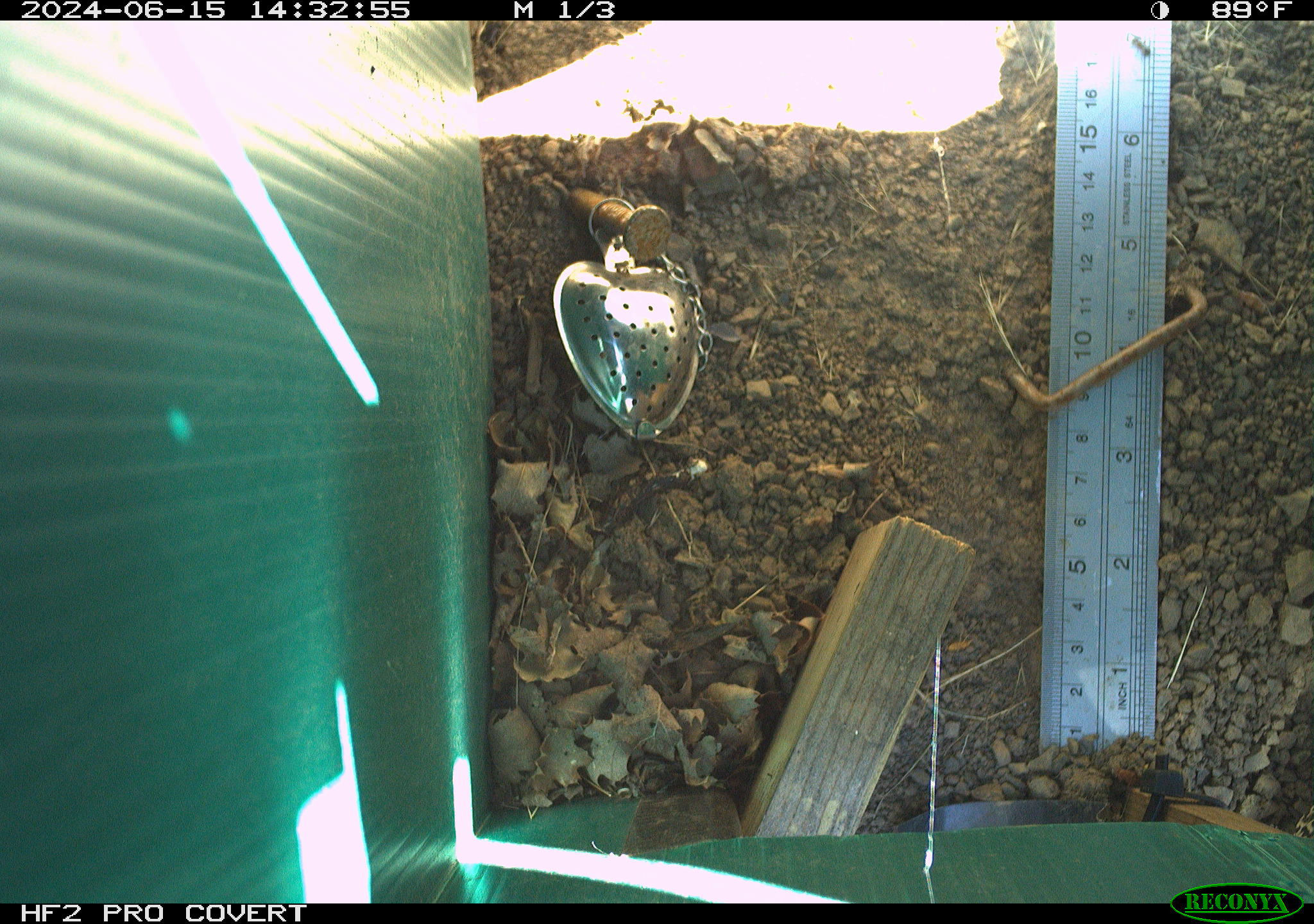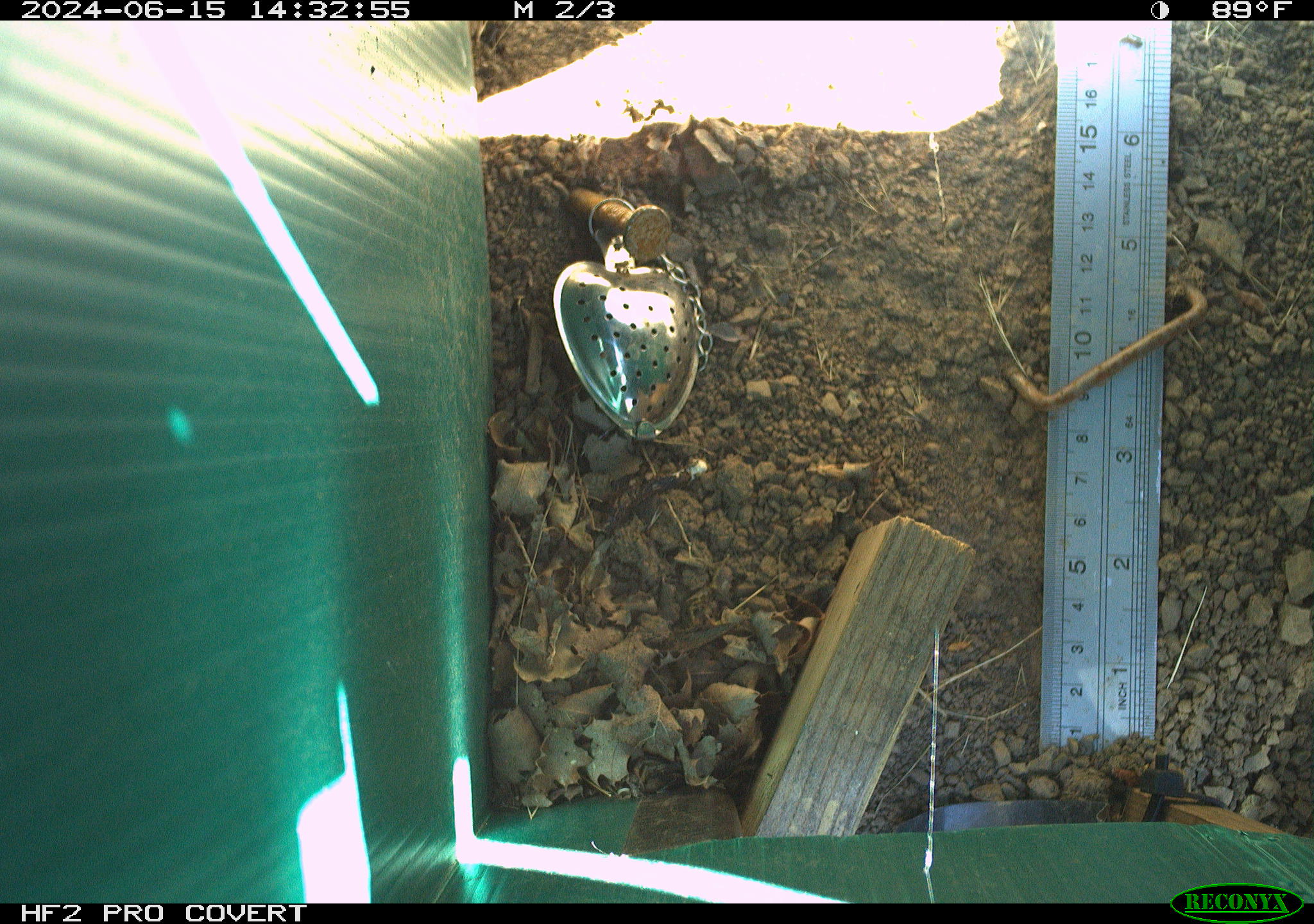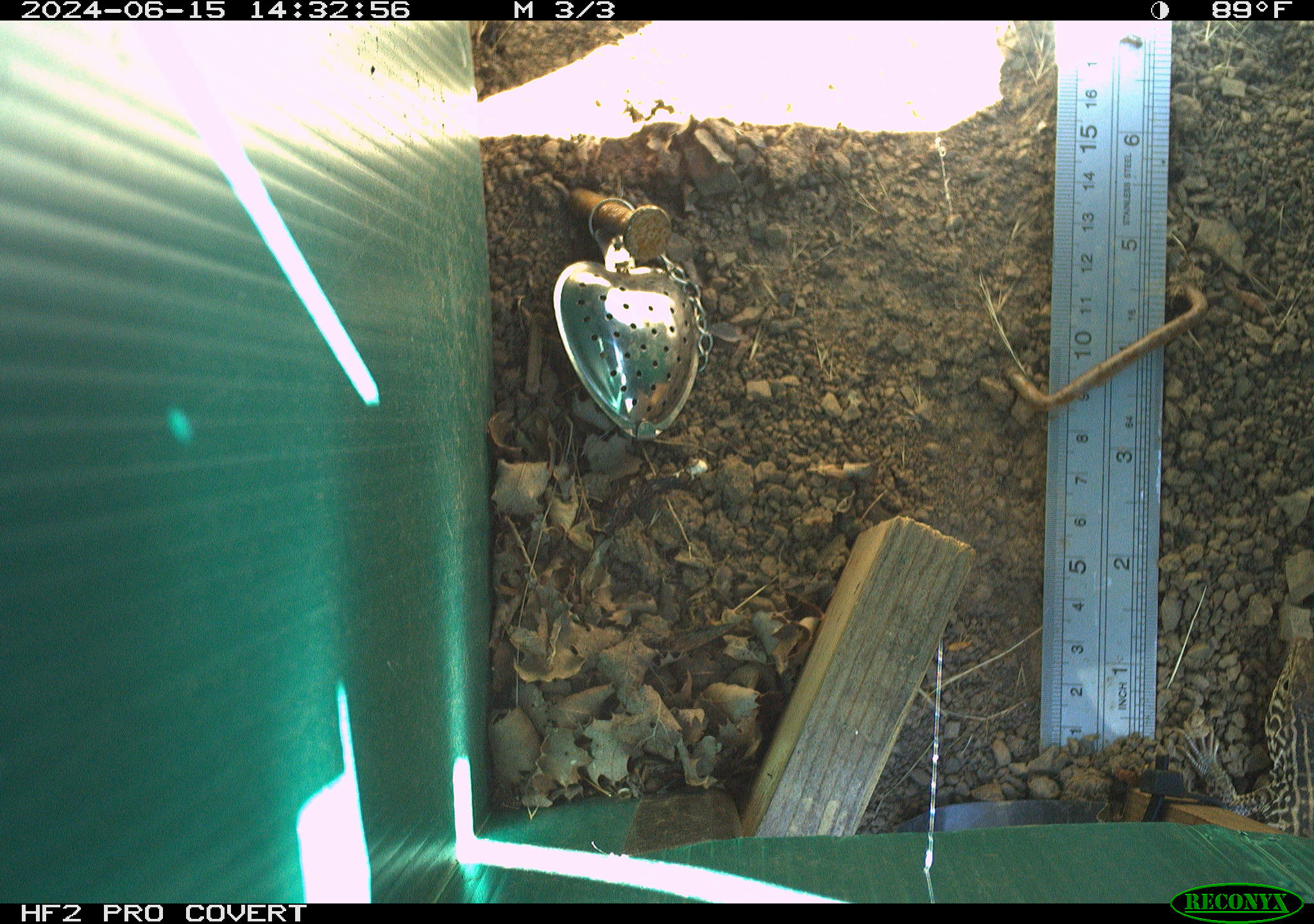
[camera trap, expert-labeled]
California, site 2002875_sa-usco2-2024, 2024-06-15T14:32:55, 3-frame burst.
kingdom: Animalia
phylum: Chordata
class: Reptilia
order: Squamata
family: Teiidae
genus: Aspidoscelis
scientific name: Aspidoscelis tigris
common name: western whiptail